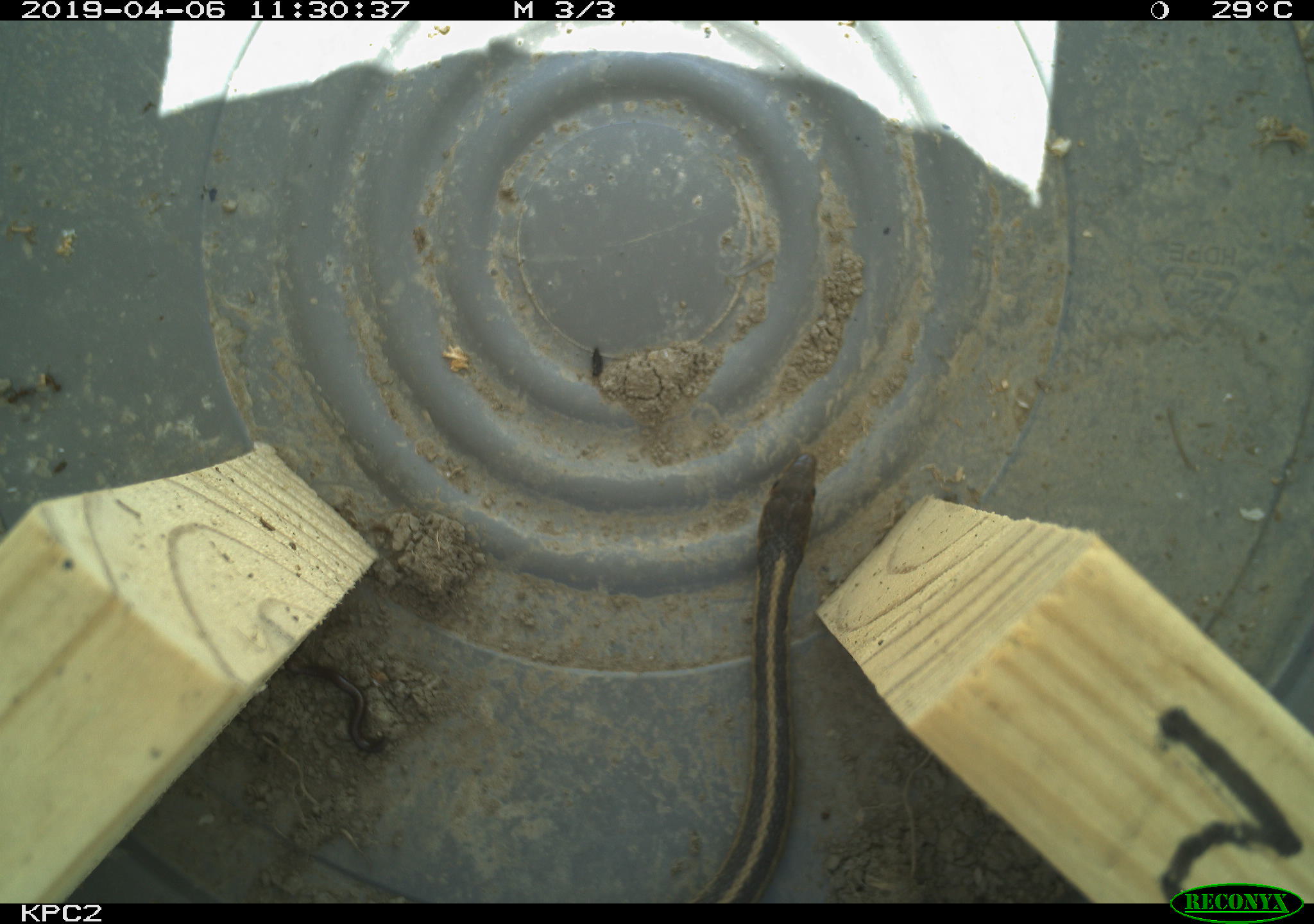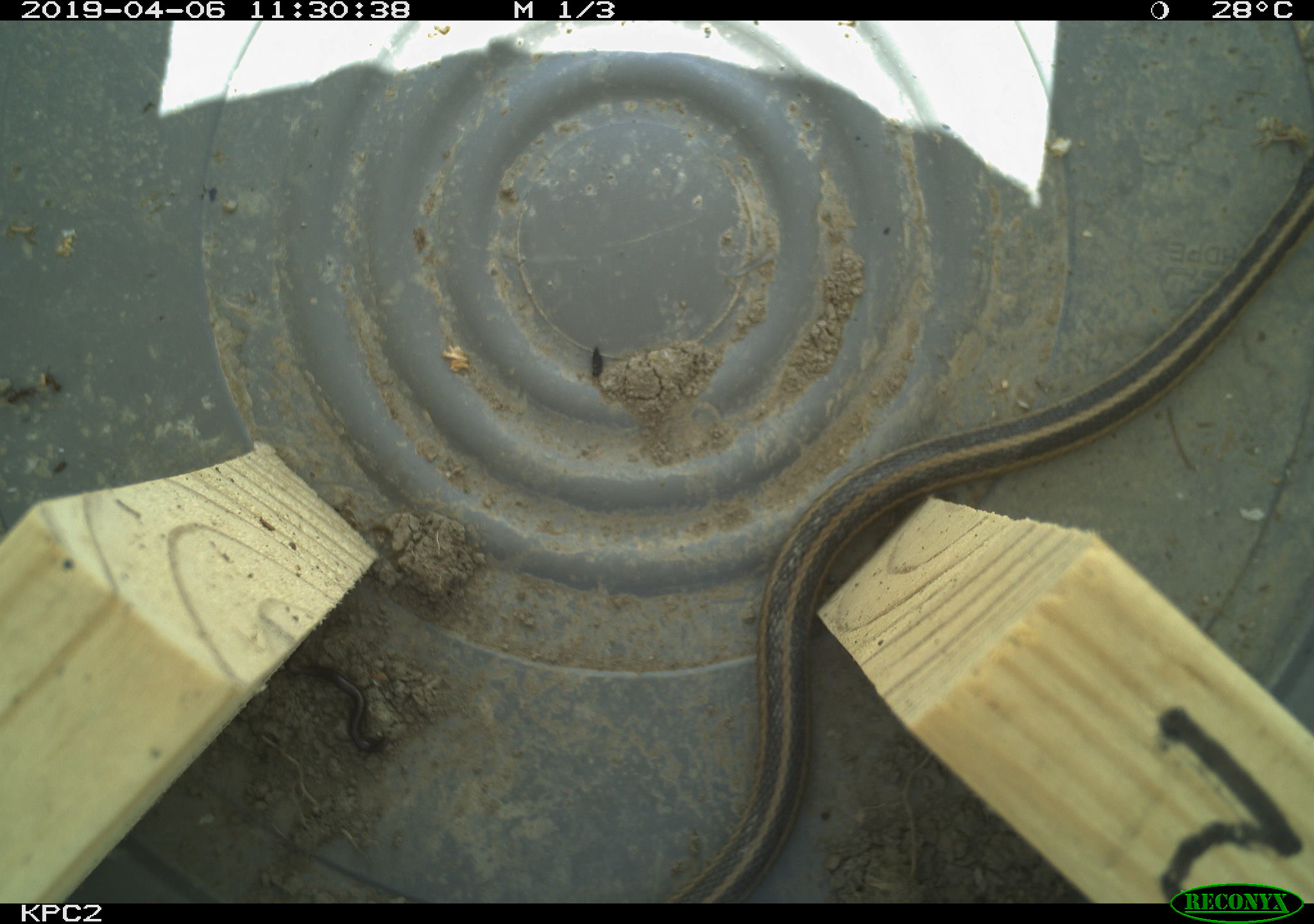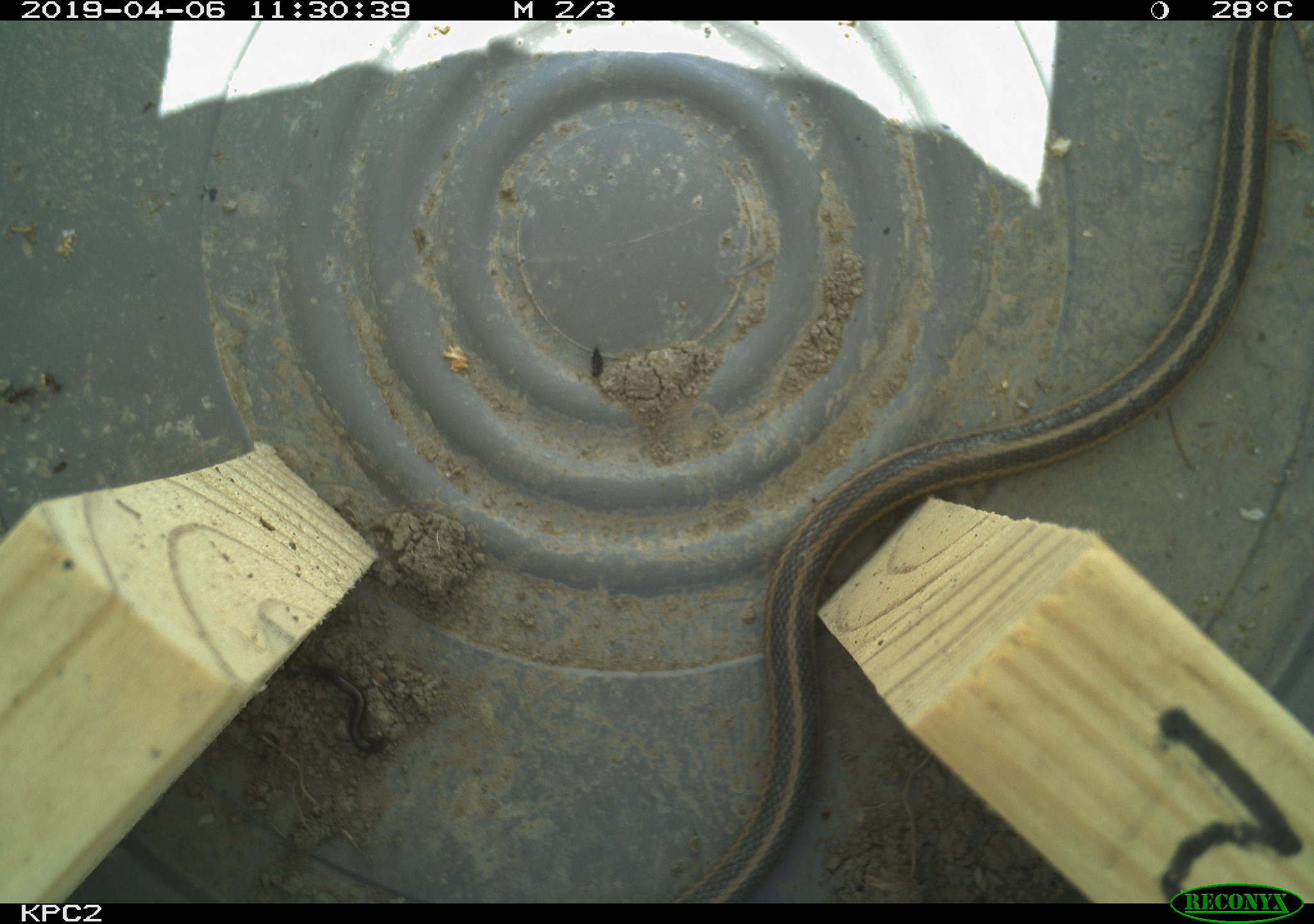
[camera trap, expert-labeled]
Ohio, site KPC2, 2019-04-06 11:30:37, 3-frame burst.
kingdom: Animalia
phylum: Chordata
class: Reptilia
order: Squamata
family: Colubridae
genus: Thamnophis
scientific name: Thamnophis sirtalis sirtalis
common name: eastern gartersnake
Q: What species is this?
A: Eastern gartersnake (Thamnophis sirtalis sirtalis).